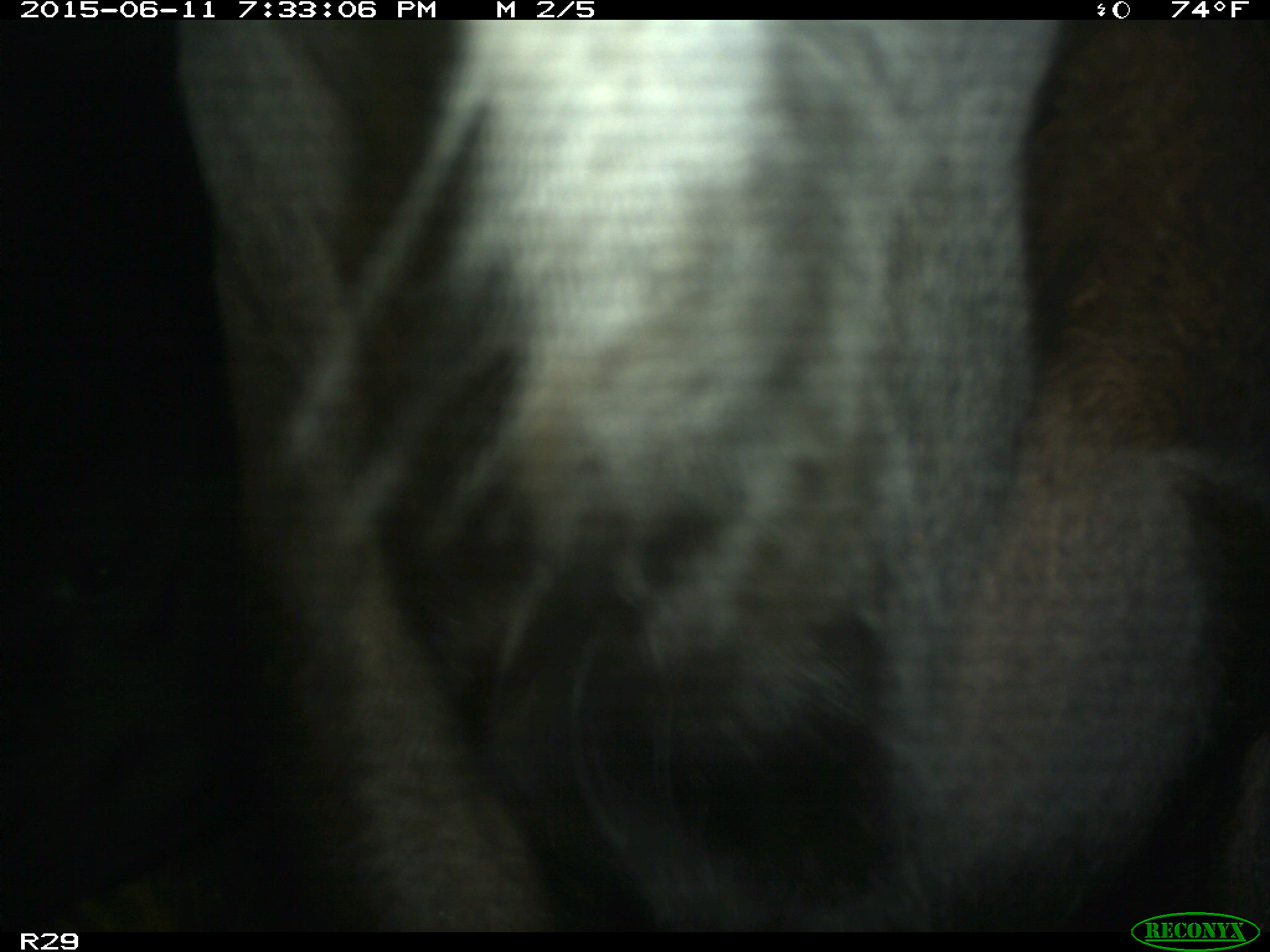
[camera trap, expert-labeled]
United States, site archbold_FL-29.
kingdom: Animalia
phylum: Chordata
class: Mammalia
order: Artiodactyla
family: Bovidae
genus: Bos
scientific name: Bos taurus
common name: domestic cow